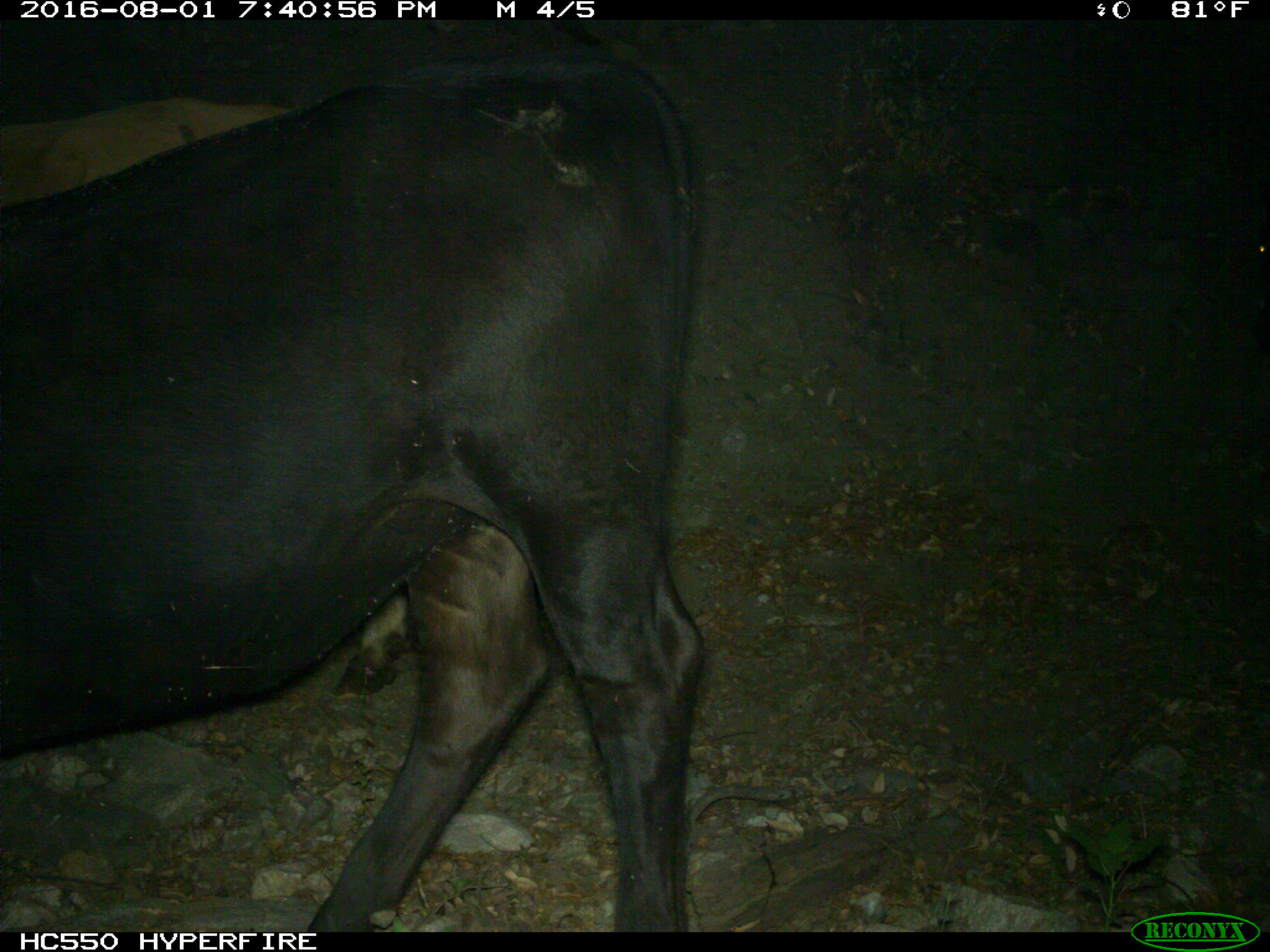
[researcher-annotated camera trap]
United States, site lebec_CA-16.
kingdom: Animalia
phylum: Chordata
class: Mammalia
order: Artiodactyla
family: Bovidae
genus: Bos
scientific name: Bos taurus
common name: domestic cow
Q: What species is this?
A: Bos taurus (domestic cow).